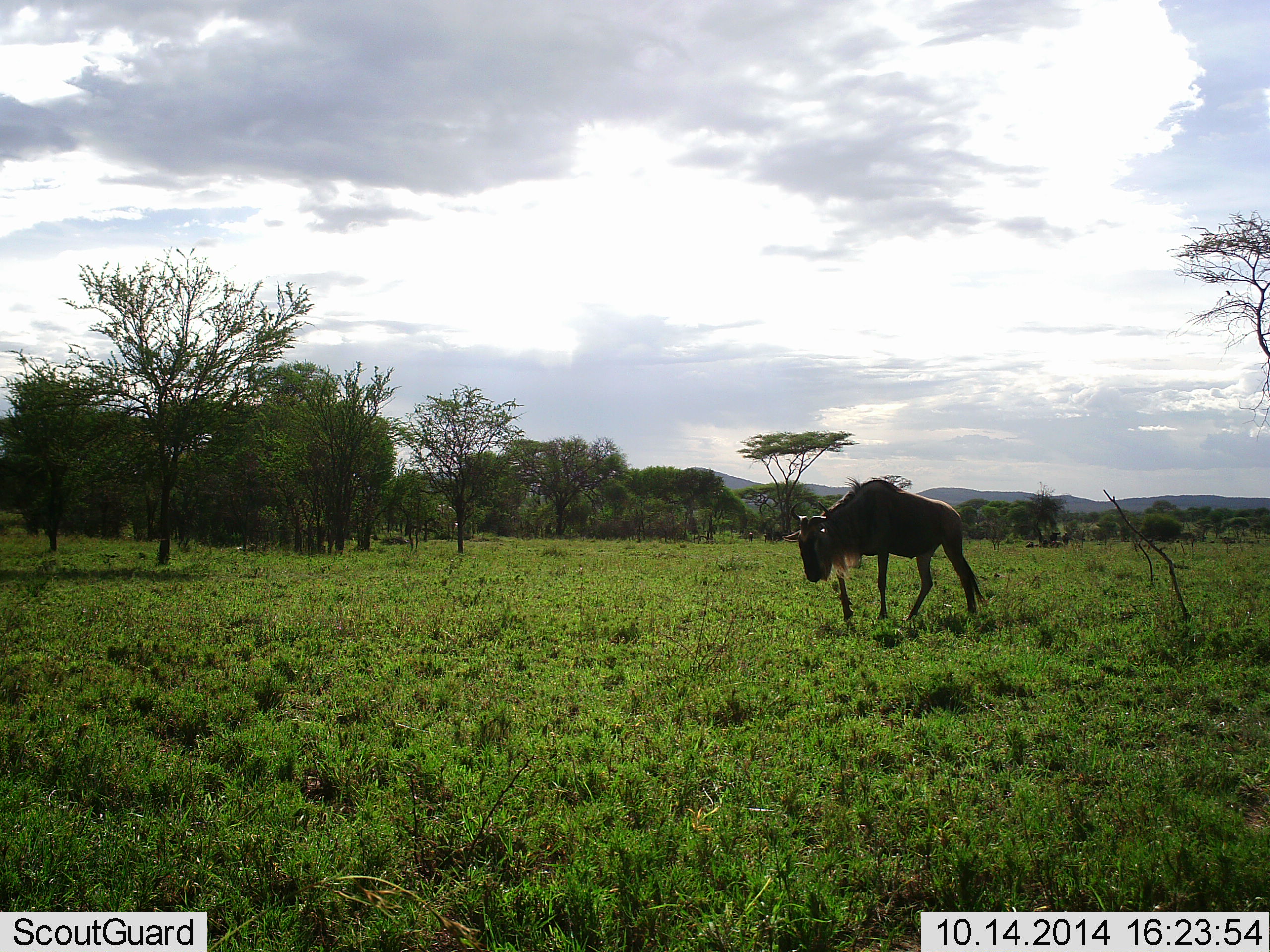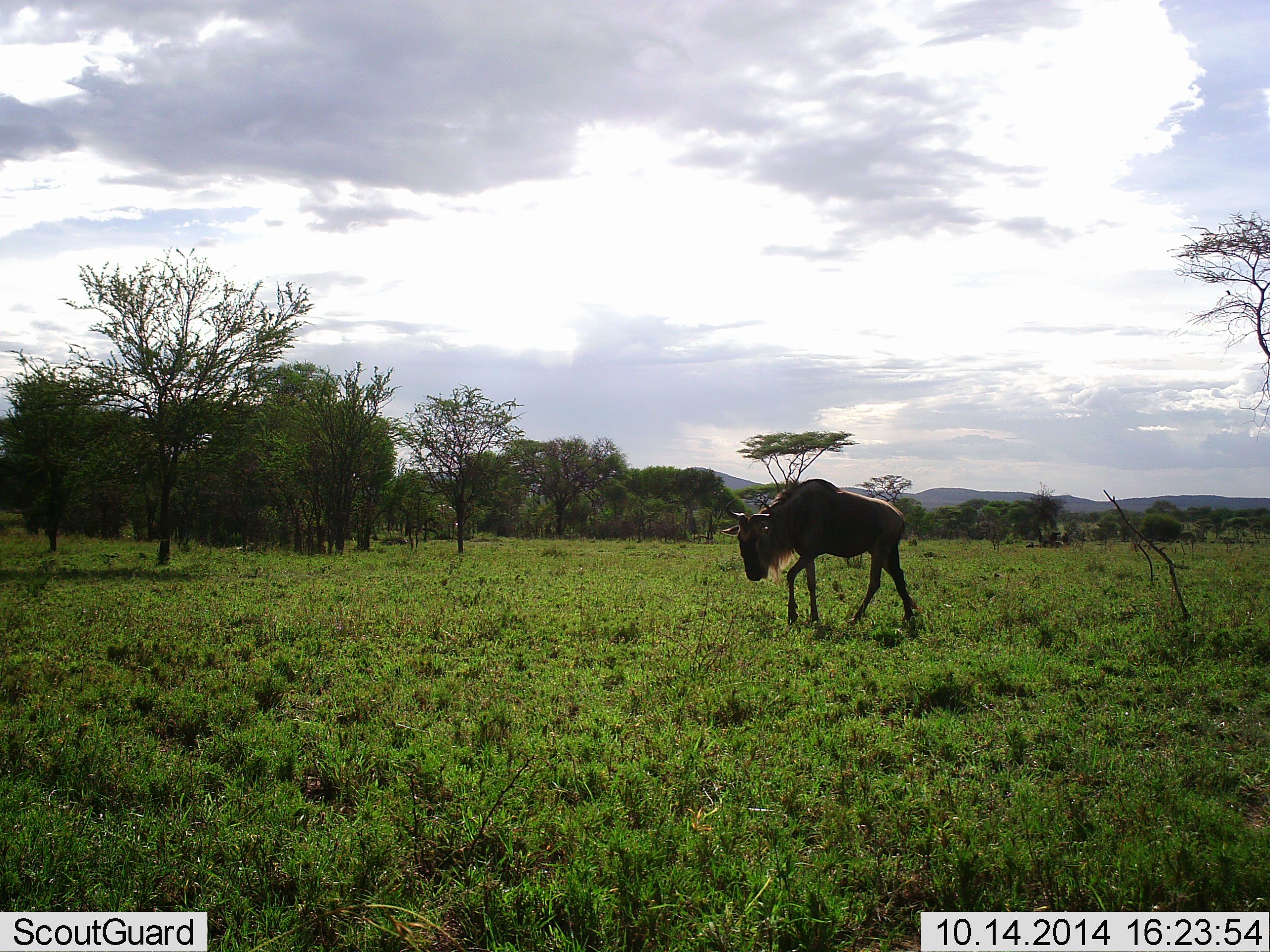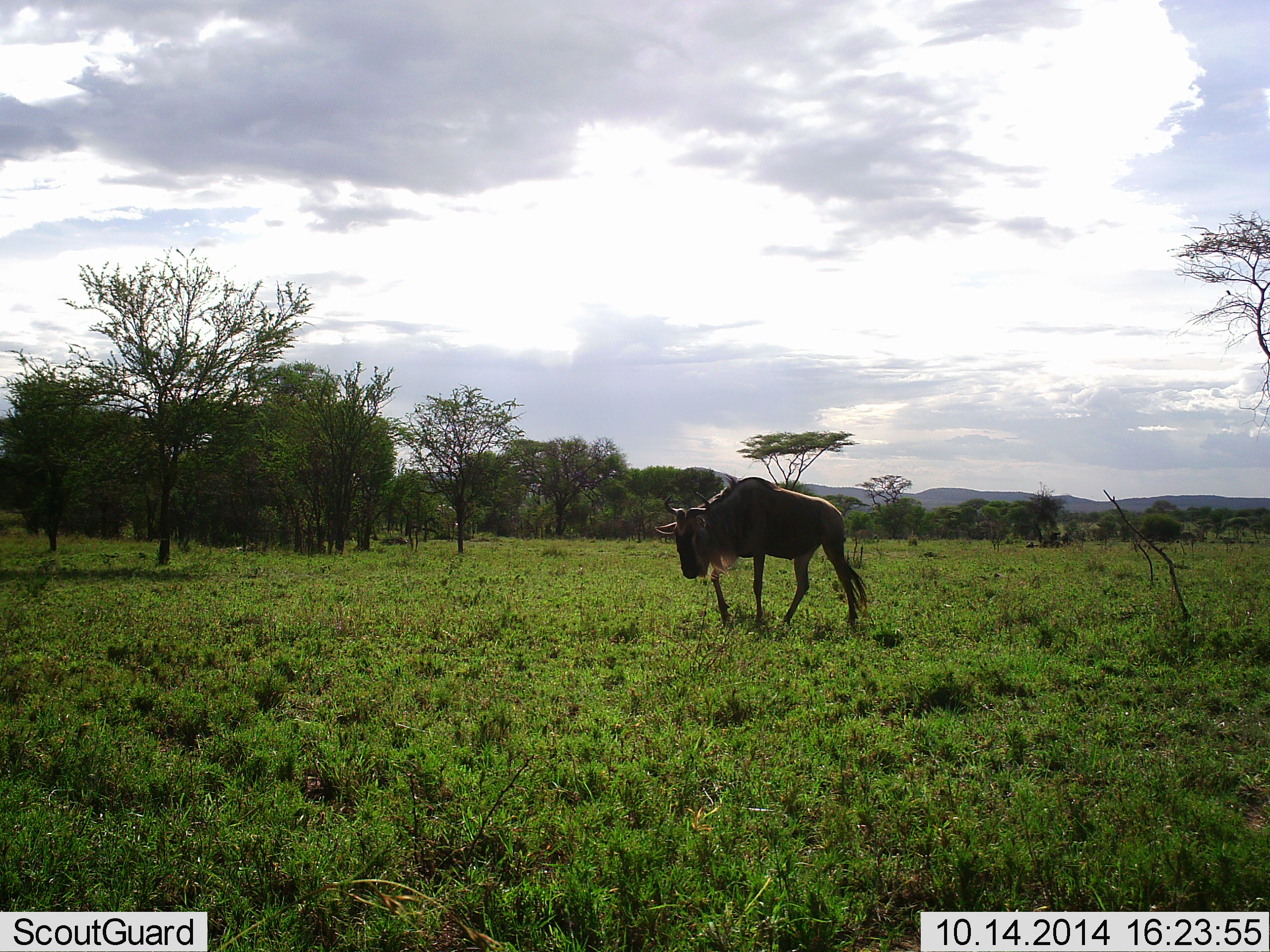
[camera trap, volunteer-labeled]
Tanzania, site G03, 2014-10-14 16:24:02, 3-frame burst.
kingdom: Animalia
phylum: Chordata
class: Mammalia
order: Artiodactyla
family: Bovidae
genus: Connochaetes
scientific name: Connochaetes taurinus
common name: blue wildebeest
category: wildebeest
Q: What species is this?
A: Wildebeest (blue wildebeest) (Connochaetes taurinus).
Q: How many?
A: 1.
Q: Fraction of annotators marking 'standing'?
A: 20%.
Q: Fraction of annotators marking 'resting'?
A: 0%.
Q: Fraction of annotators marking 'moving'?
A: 100%.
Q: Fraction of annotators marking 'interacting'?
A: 0%.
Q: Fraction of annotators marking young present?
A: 10%.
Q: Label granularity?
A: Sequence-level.